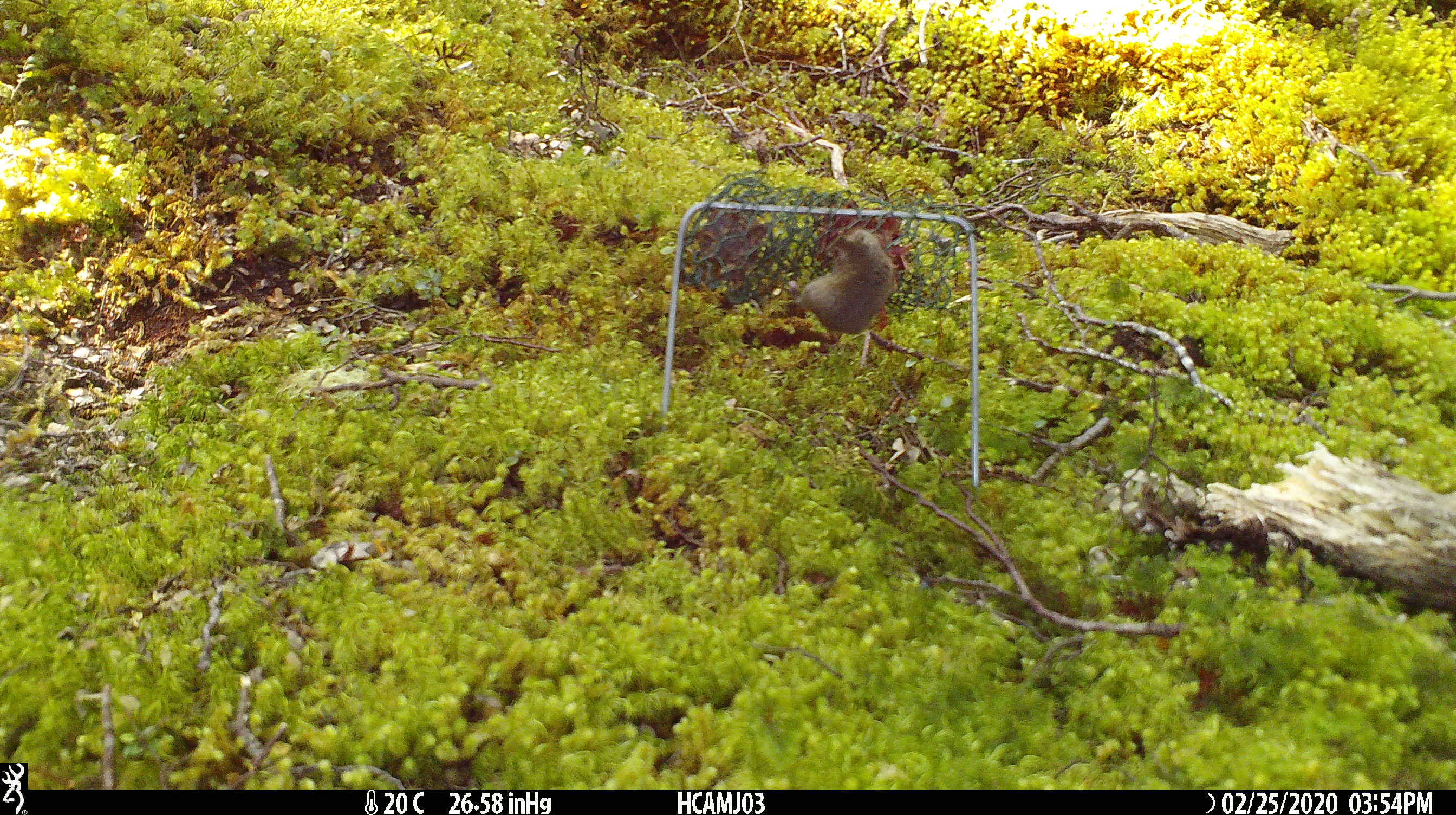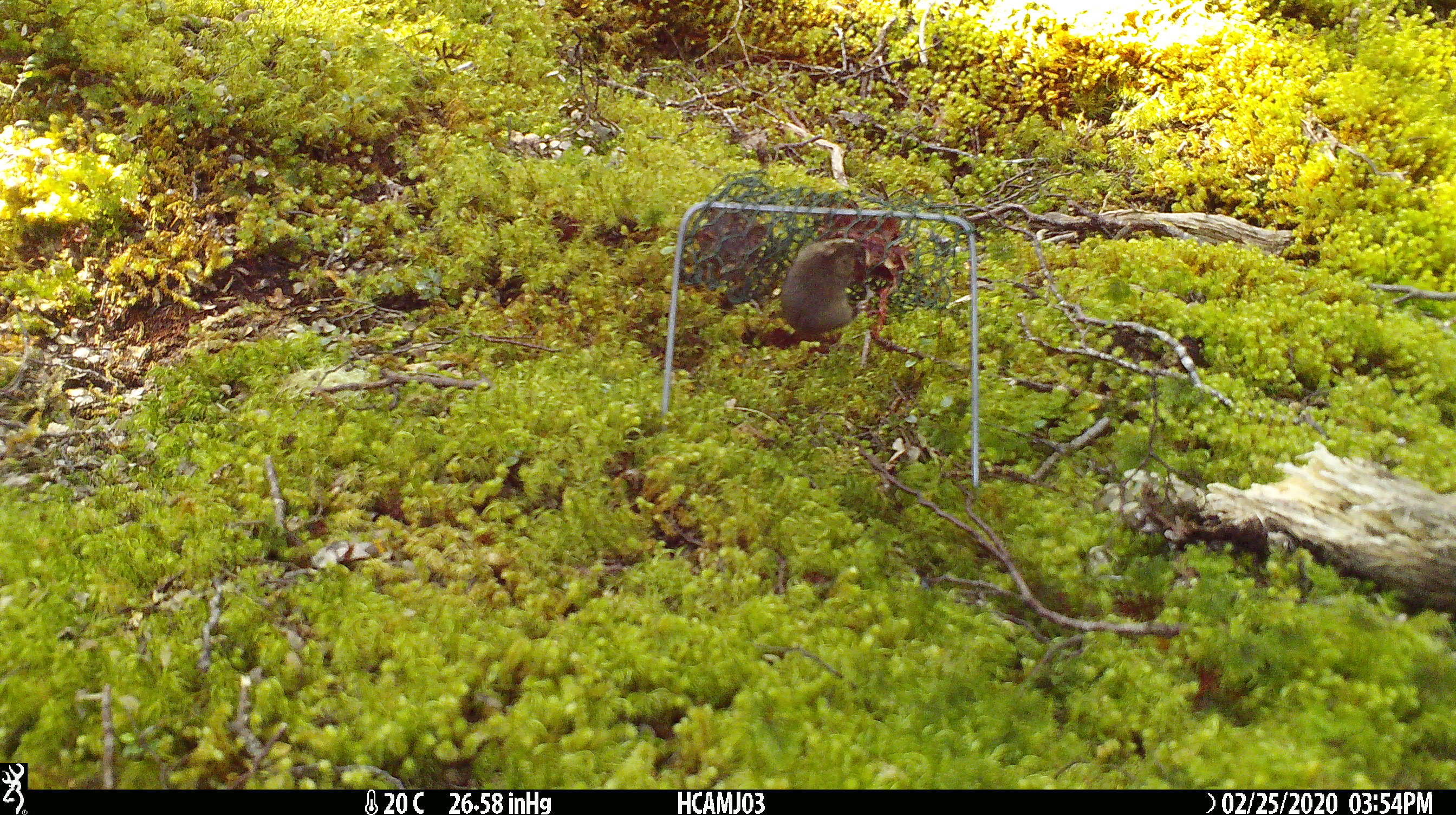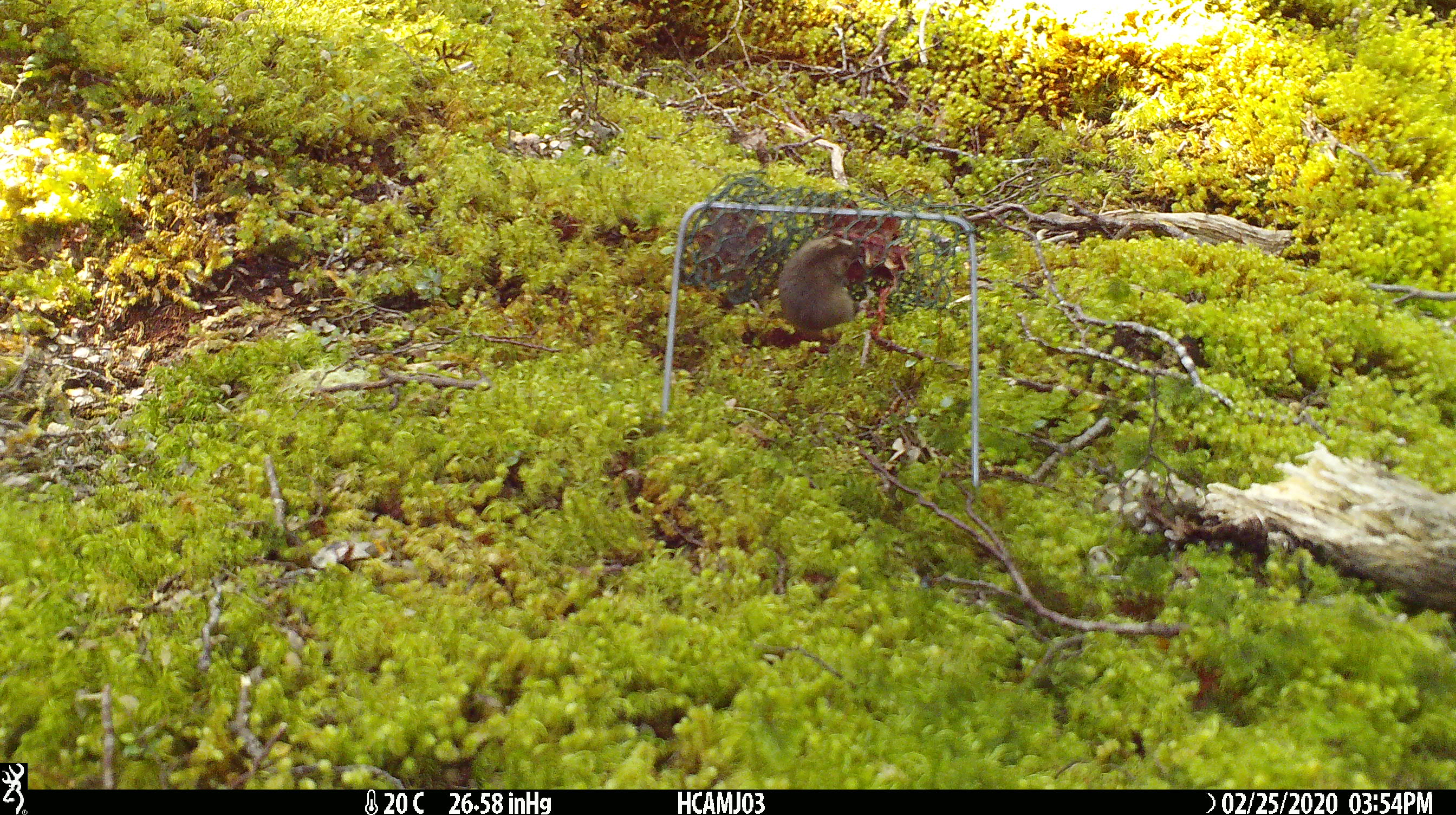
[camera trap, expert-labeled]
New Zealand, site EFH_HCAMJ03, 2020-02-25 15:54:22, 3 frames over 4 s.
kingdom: Animalia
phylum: Chordata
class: Mammalia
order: Rodentia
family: Muridae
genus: Mus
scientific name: Mus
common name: mouse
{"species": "mouse (Mus)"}